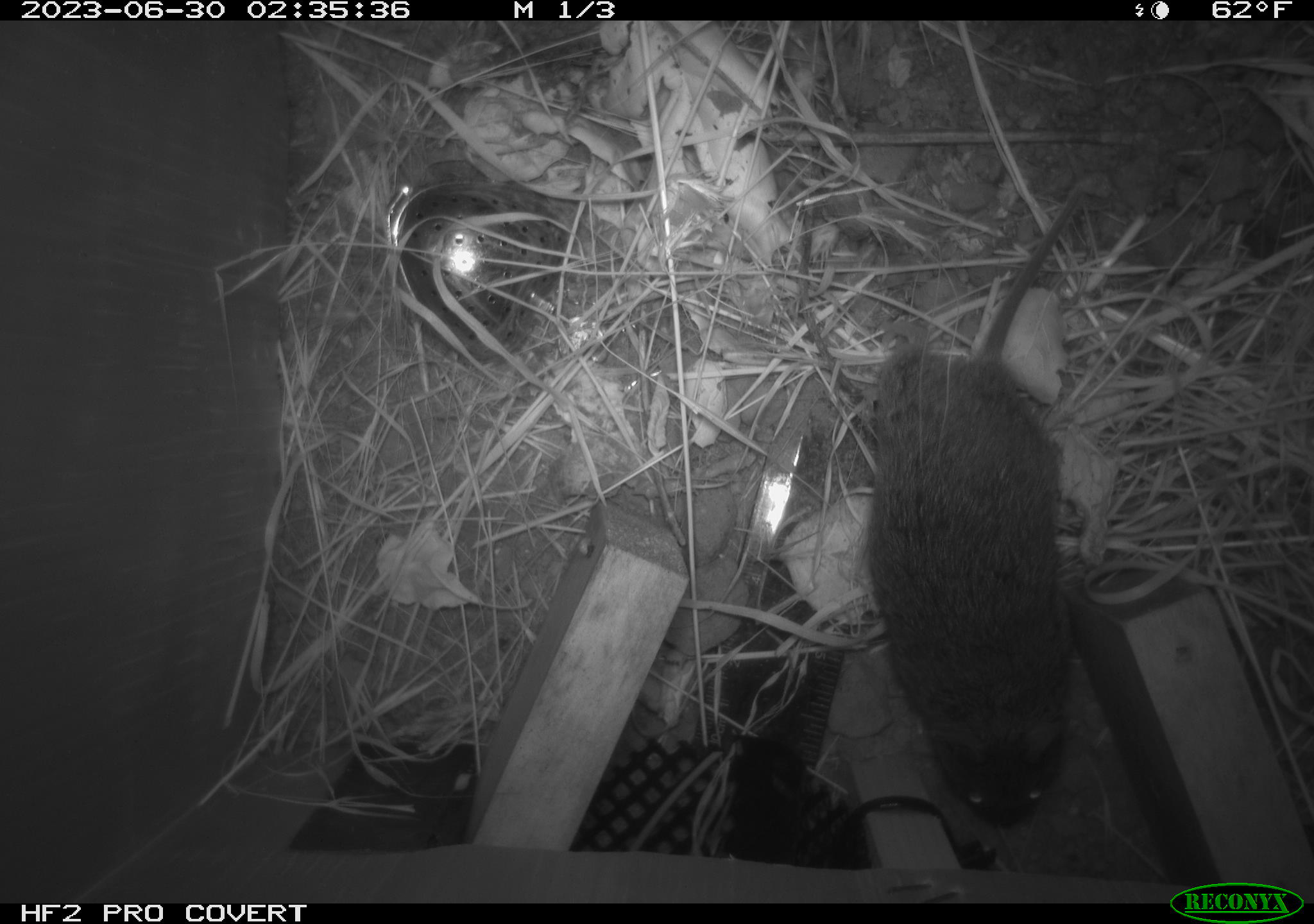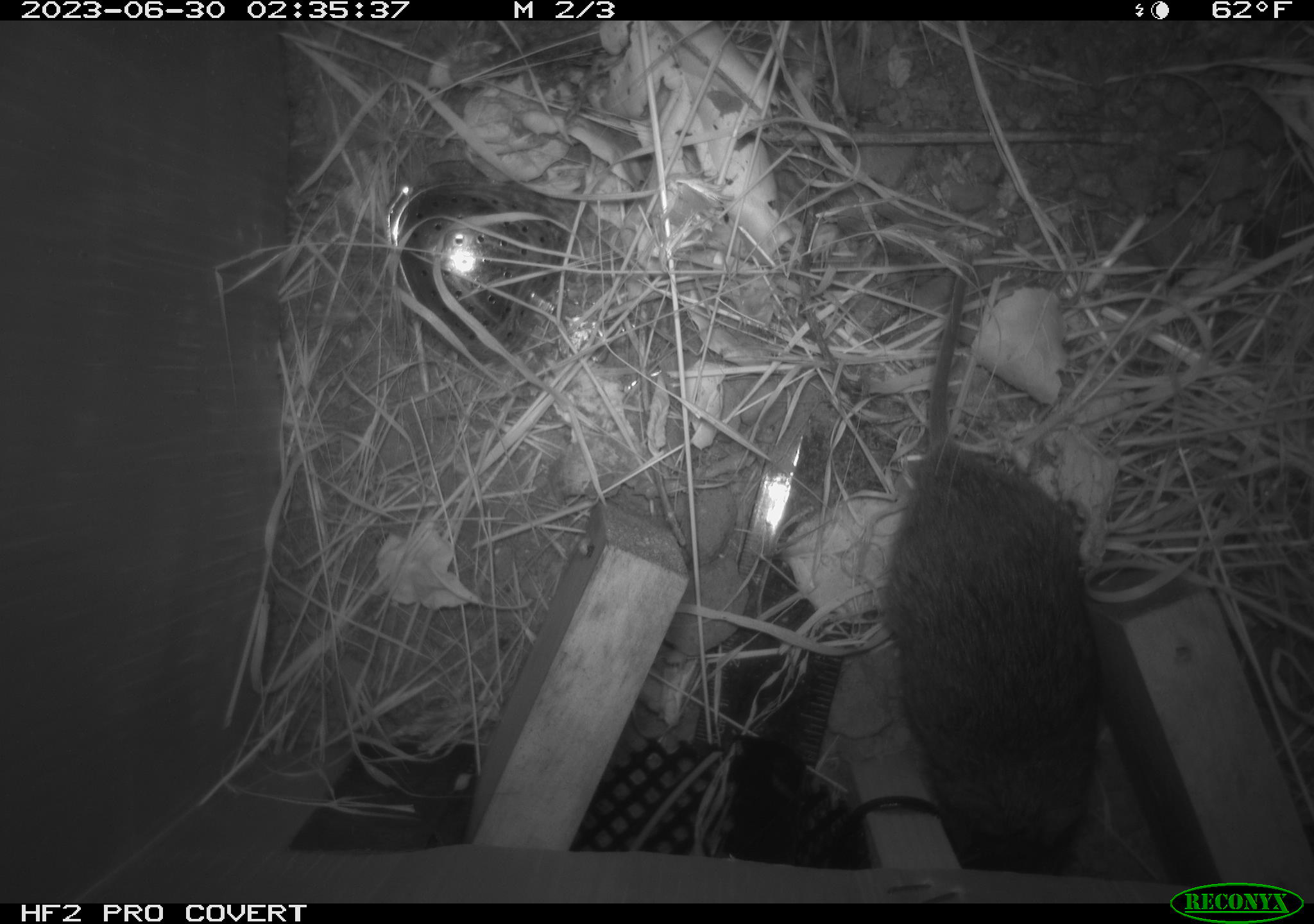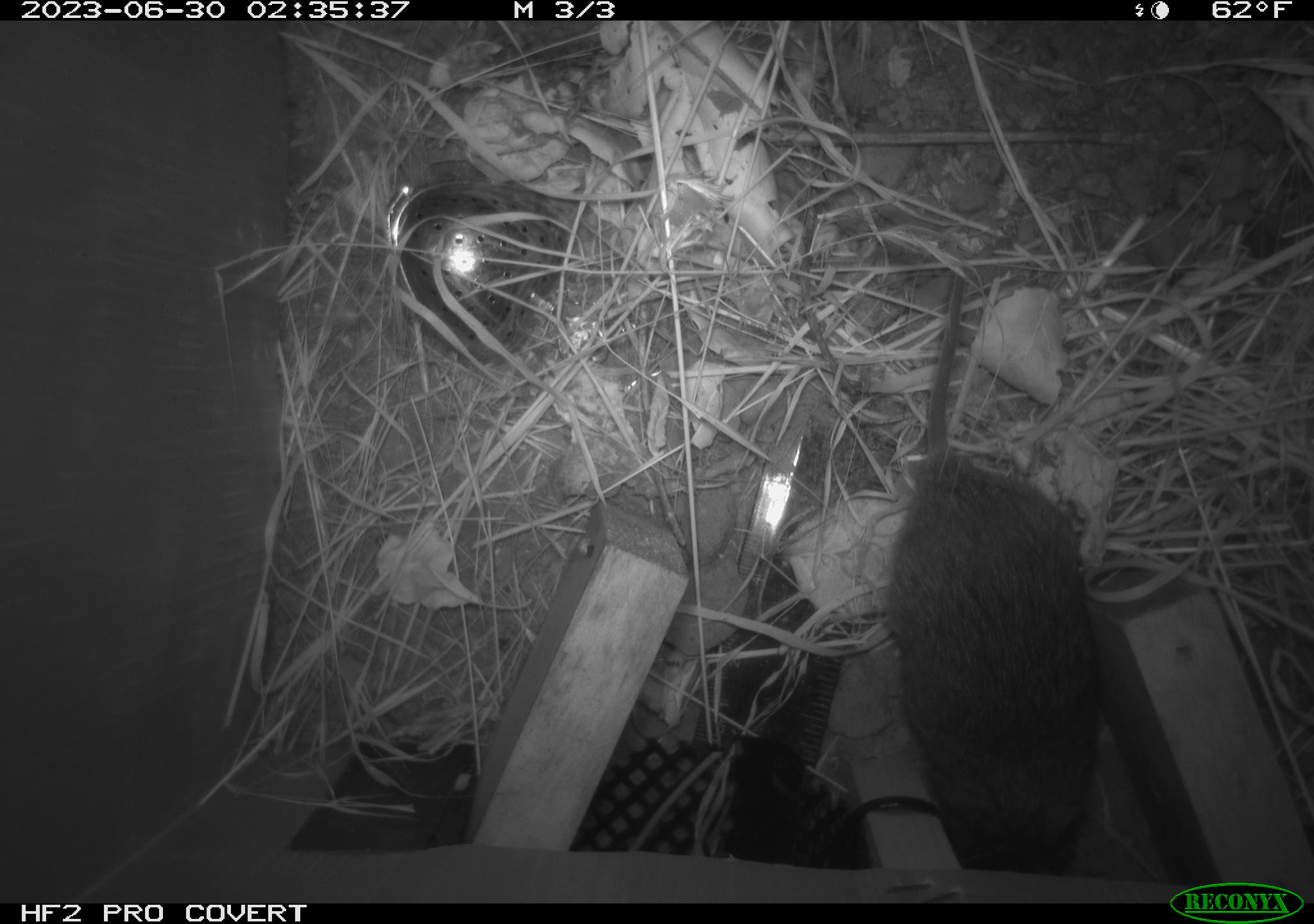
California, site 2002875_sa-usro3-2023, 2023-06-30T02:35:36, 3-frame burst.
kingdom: Animalia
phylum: Chordata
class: Mammalia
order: Rodentia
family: Cricetidae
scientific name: Arvicolinae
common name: voles, lemmings, and muskrats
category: arvicolinae subfamily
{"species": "arvicolinae subfamily (voles, lemmings, and muskrats) (Arvicolinae)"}